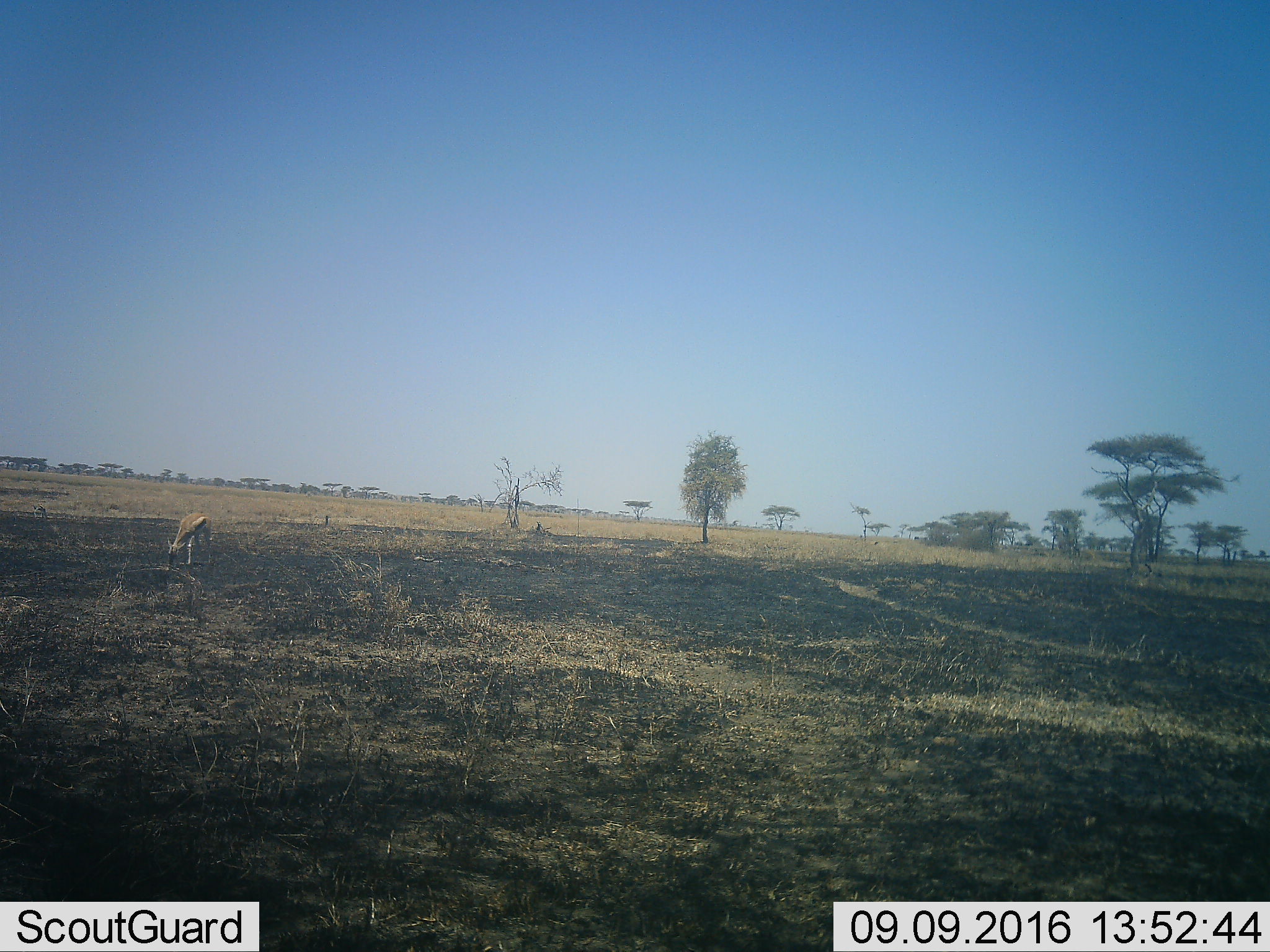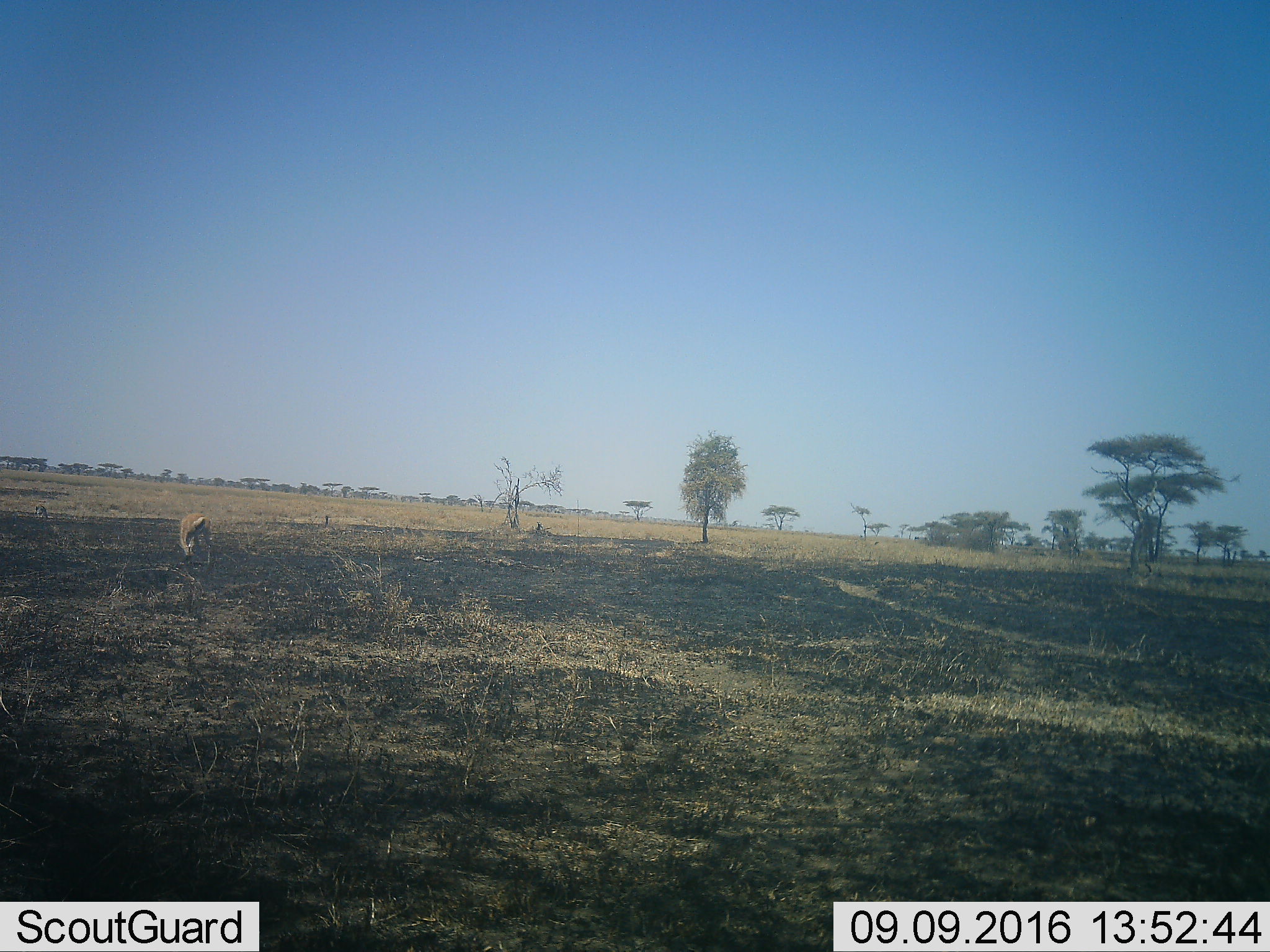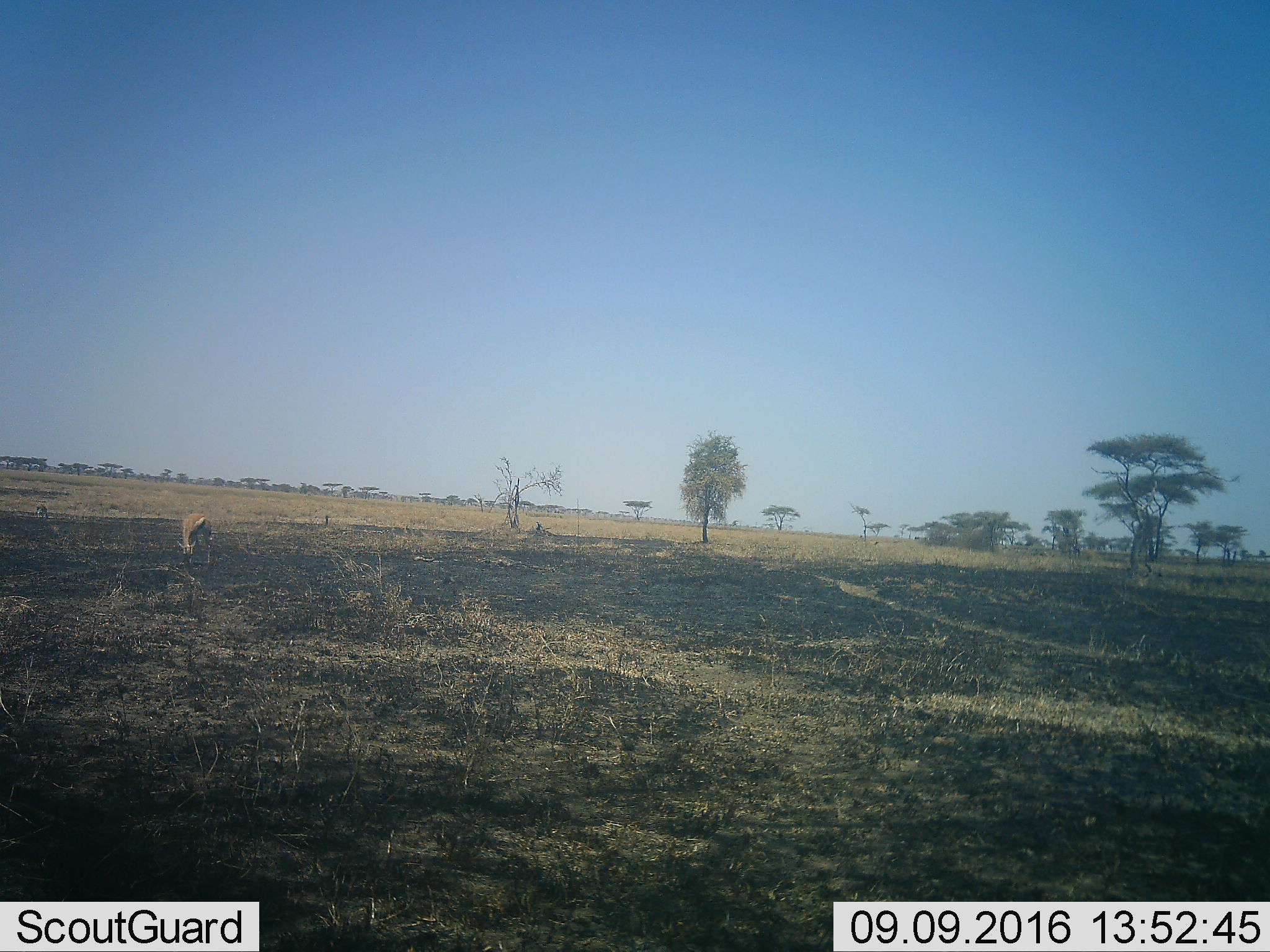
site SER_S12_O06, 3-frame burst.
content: unidentified animal